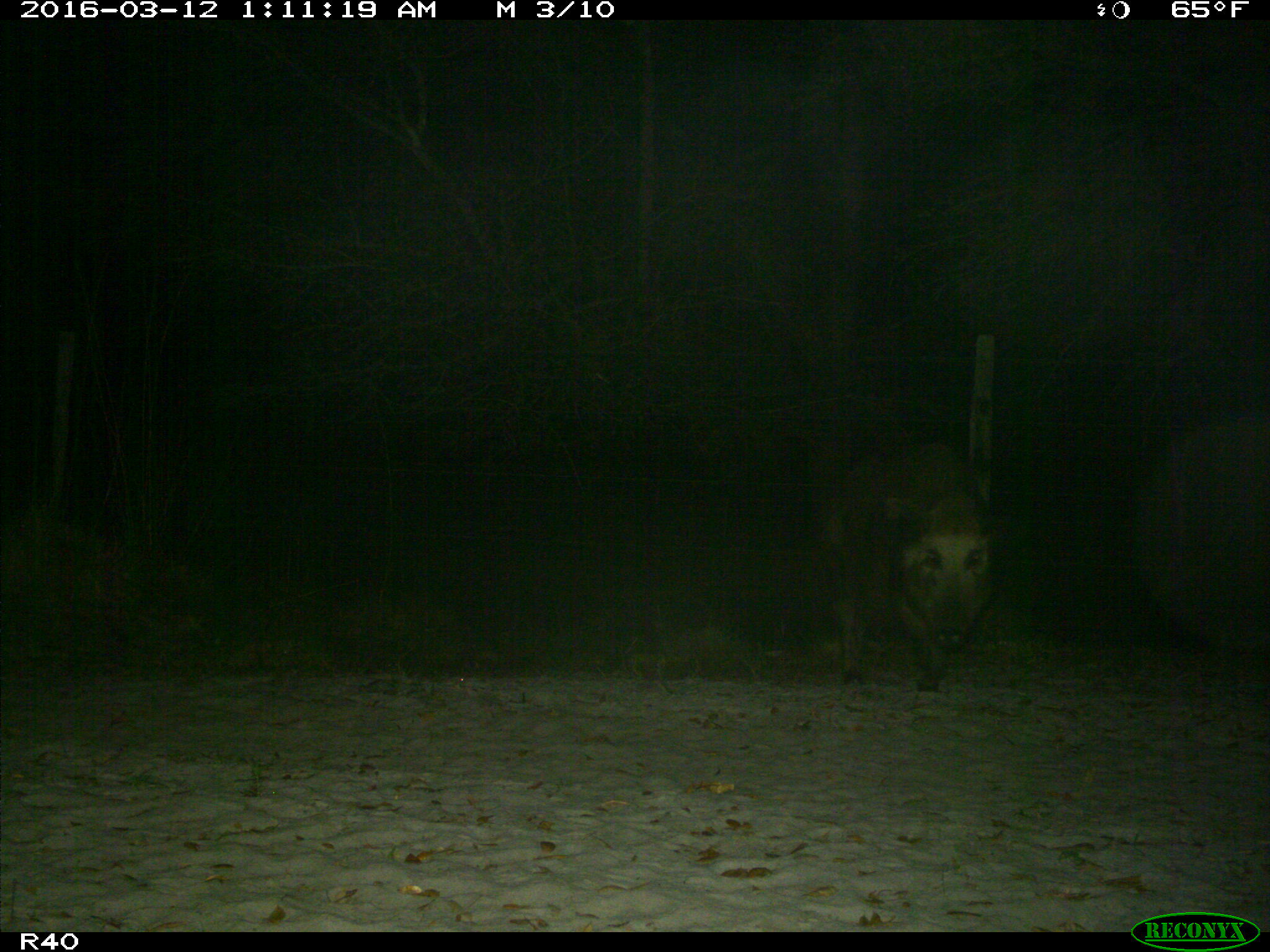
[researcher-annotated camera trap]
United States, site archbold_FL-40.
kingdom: Animalia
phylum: Chordata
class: Mammalia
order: Artiodactyla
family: Suidae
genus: Sus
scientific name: Sus scrofa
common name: wild boar